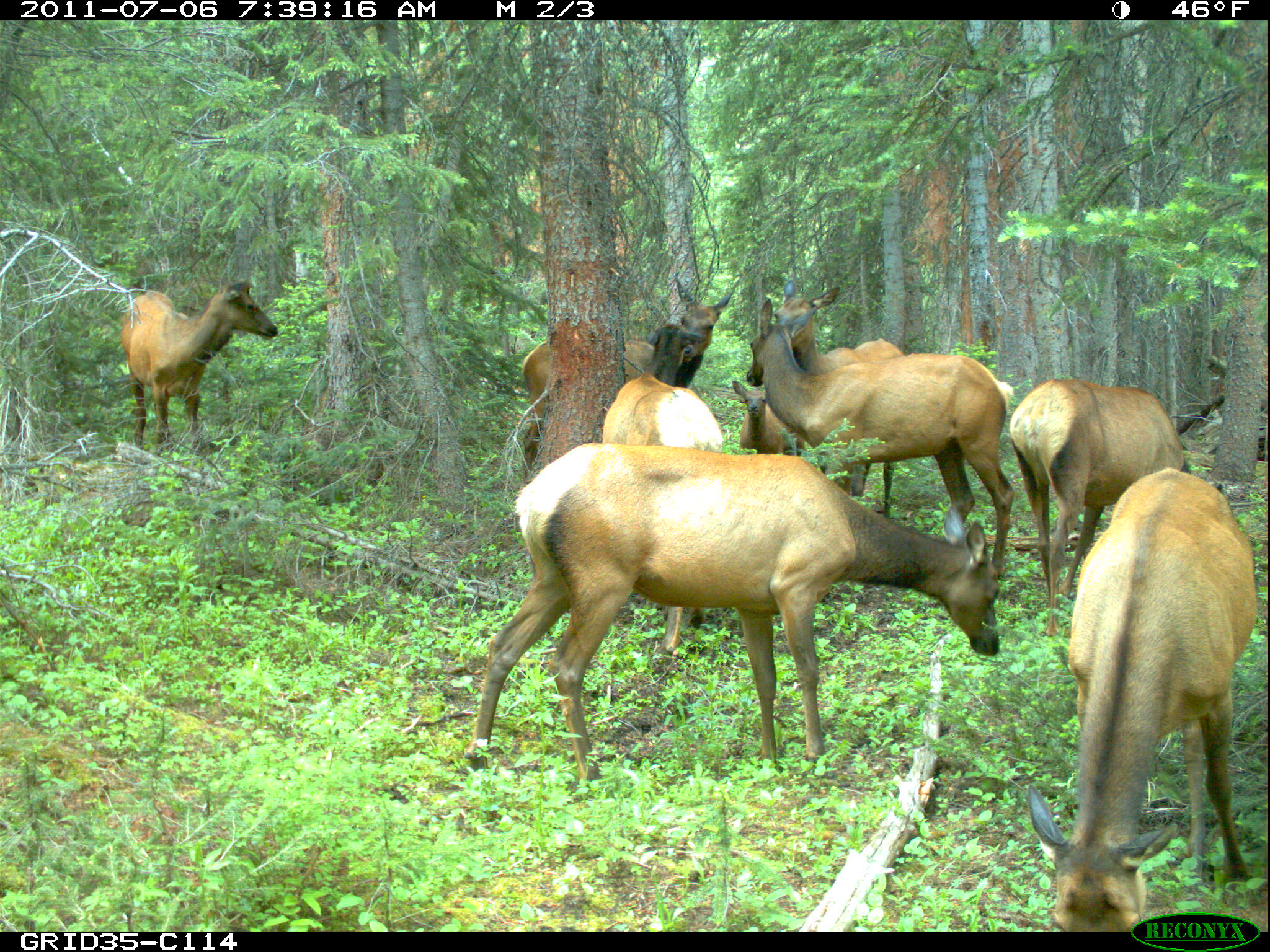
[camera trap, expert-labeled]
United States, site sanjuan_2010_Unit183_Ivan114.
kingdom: Animalia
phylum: Chordata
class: Mammalia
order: Artiodactyla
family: Cervidae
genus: Cervus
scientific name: Cervus elaphus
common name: red deer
Cervus elaphus (red deer).